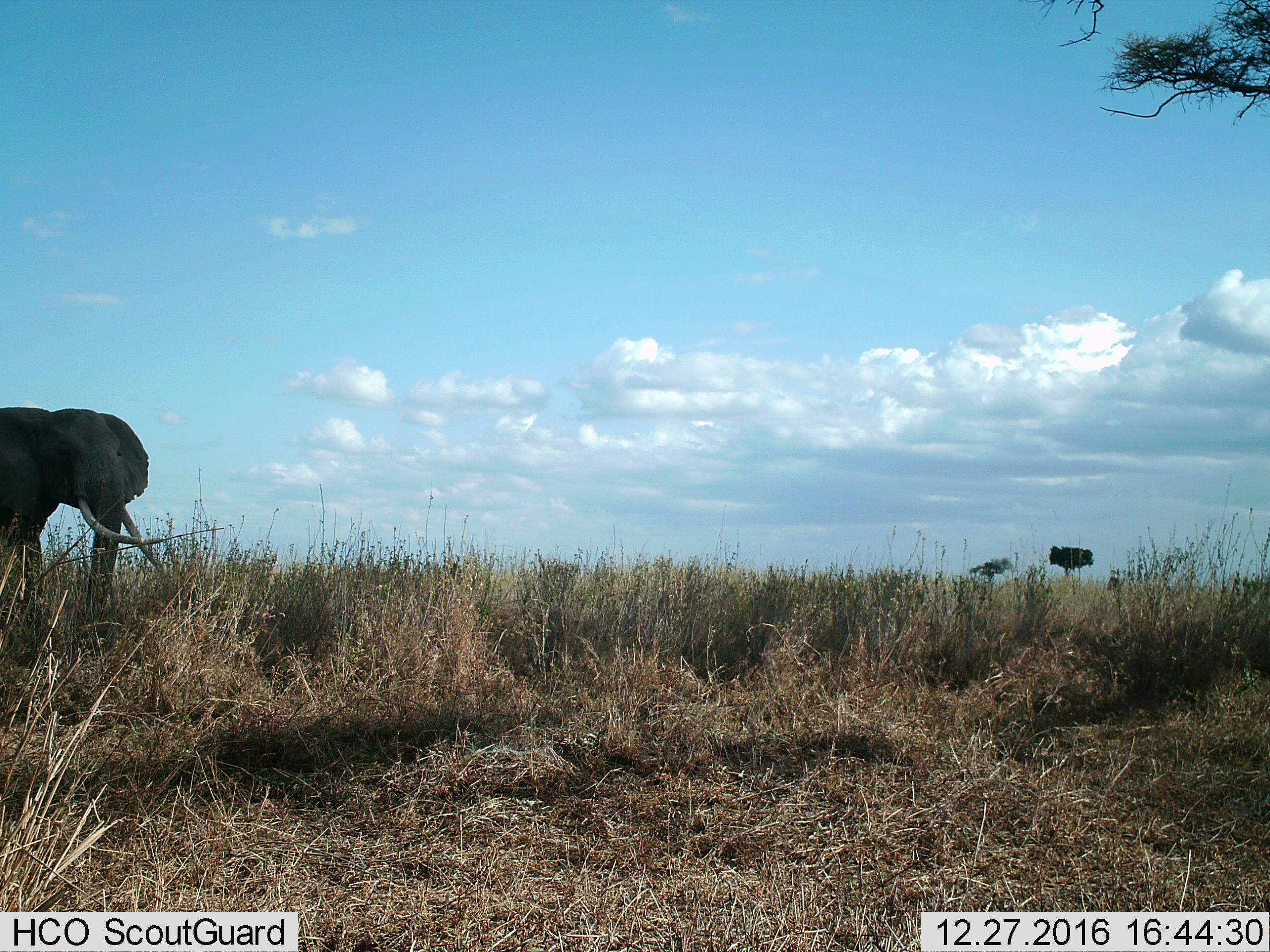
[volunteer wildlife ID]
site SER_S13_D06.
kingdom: Animalia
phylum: Chordata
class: Mammalia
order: Proboscidea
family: Elephantidae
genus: Loxodonta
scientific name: Loxodonta africana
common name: african bush elephant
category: elephant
Elephant (african bush elephant) (Loxodonta africana), count 1. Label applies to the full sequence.